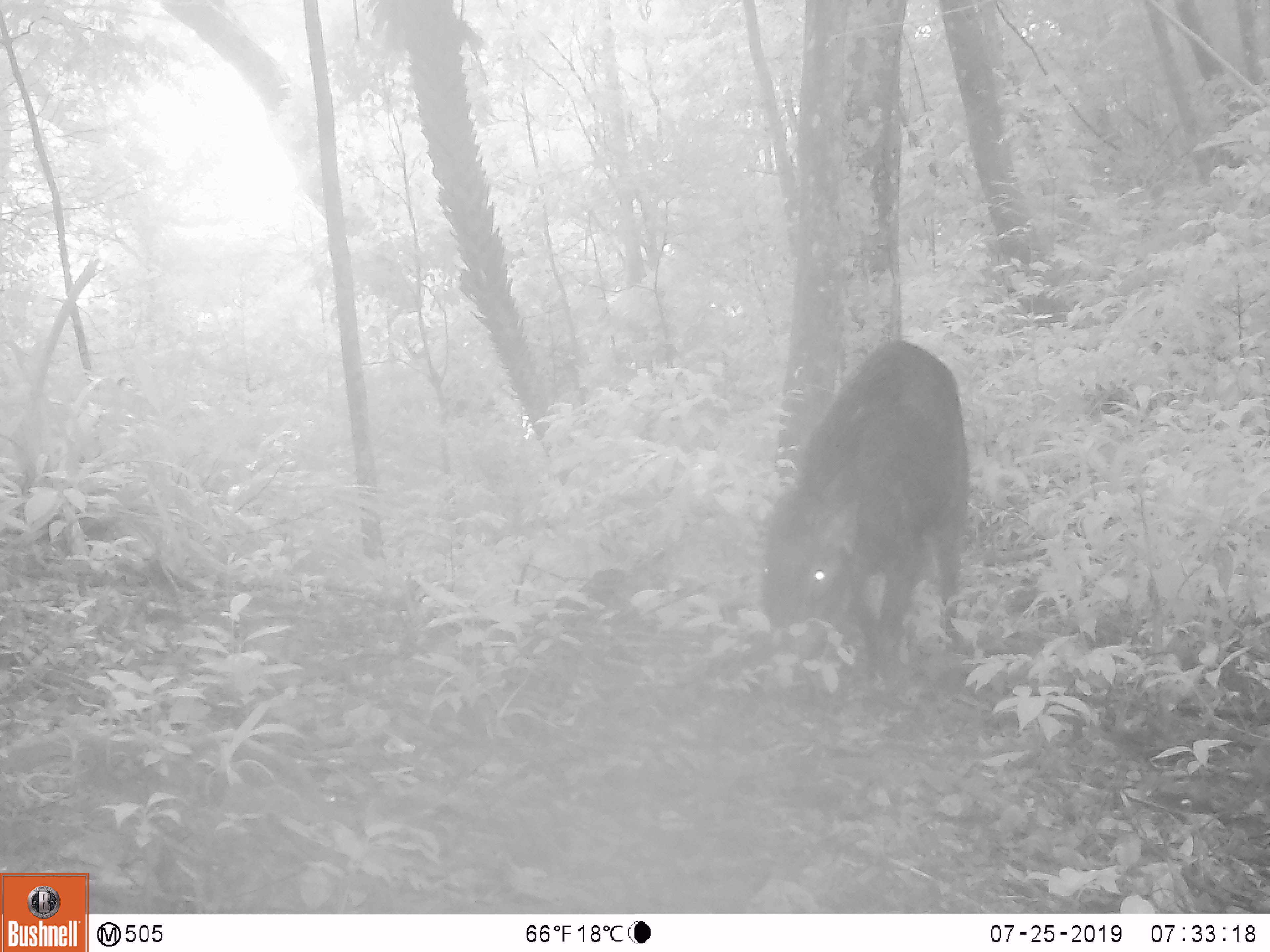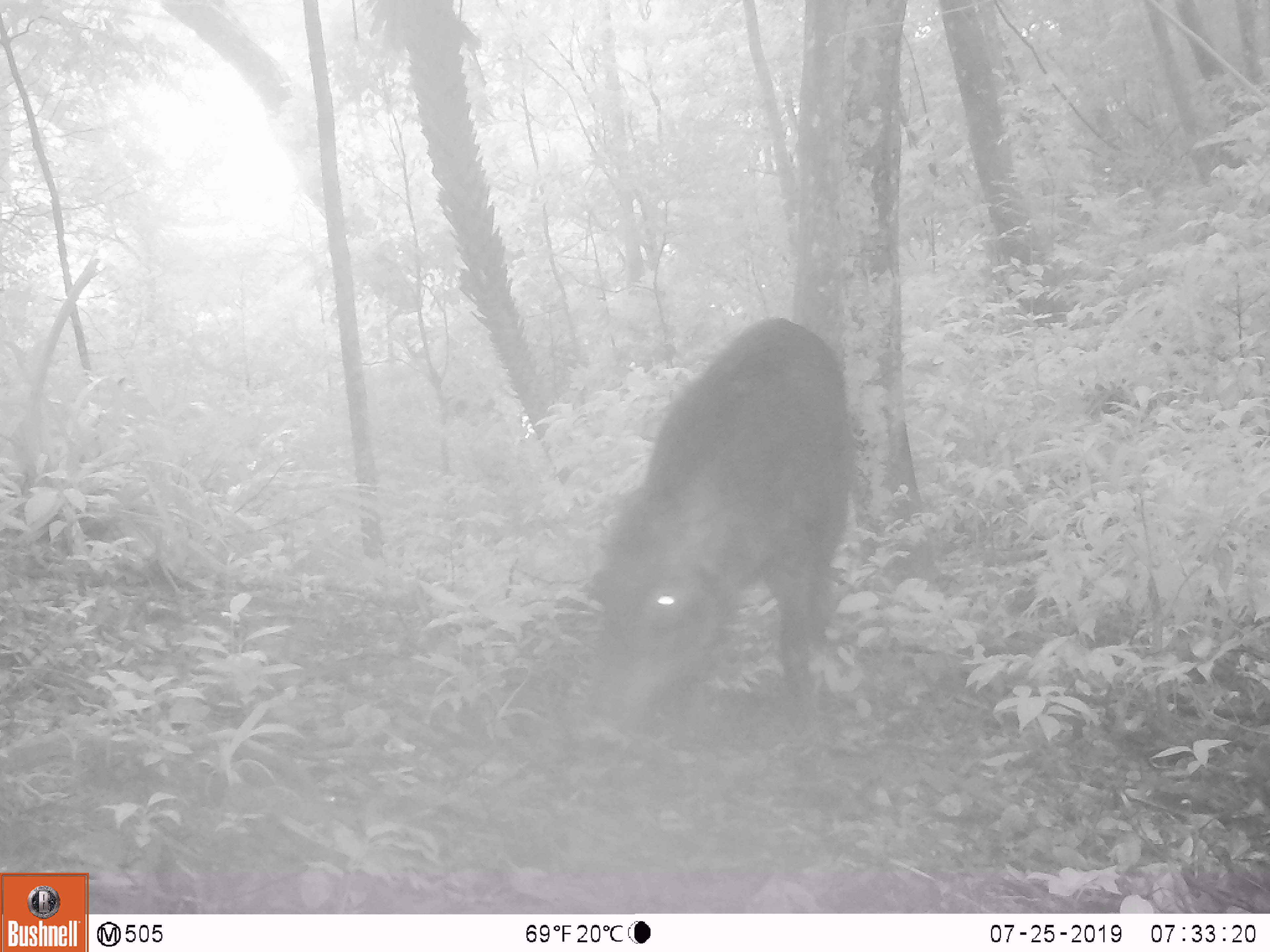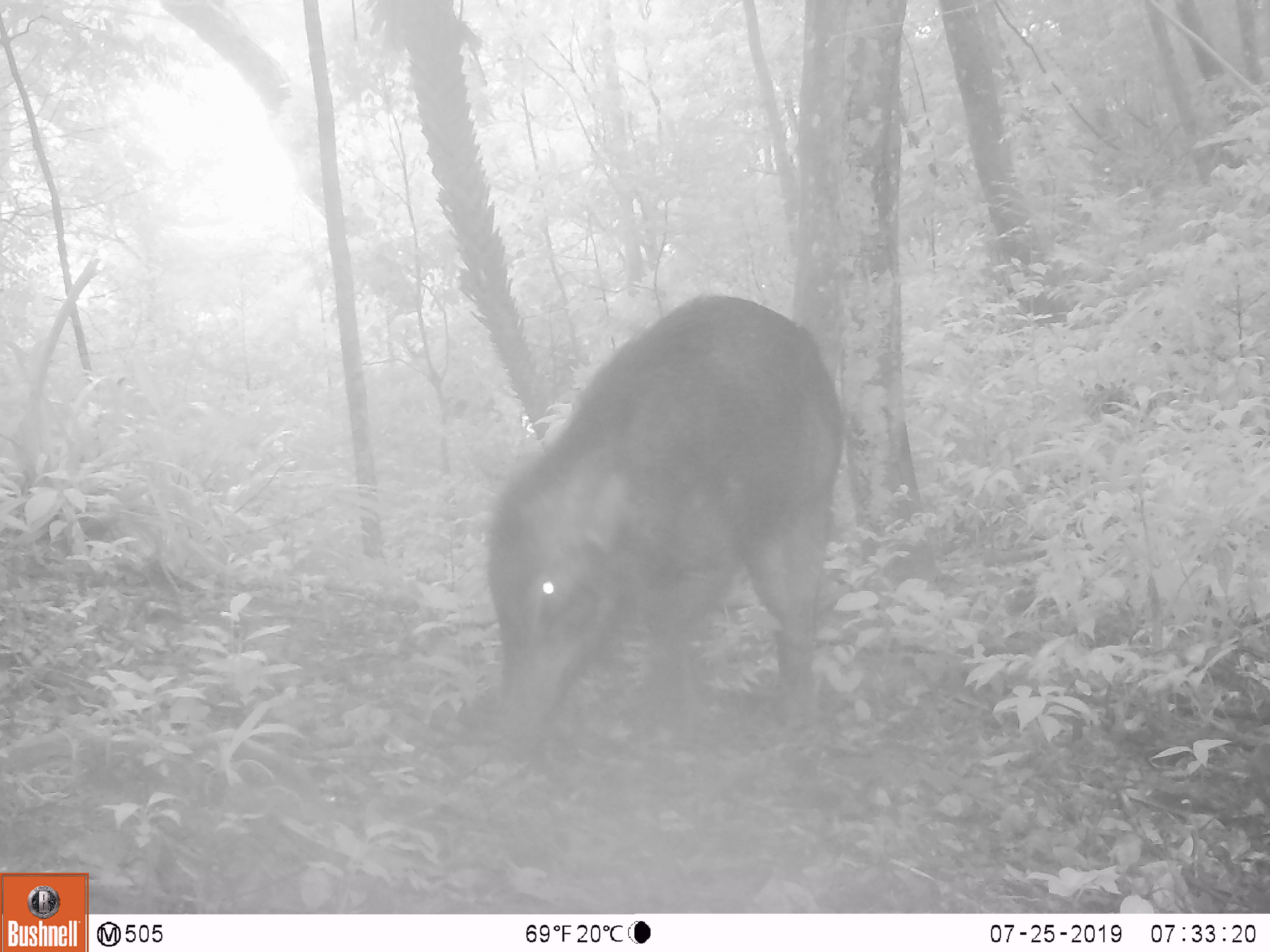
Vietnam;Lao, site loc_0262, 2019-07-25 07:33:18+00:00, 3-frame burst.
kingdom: Animalia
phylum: Chordata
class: Mammalia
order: Artiodactyla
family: Suidae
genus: Sus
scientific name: Sus scrofa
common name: eurasian wild pig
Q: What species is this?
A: Eurasian wild pig (Sus scrofa).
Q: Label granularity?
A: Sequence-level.